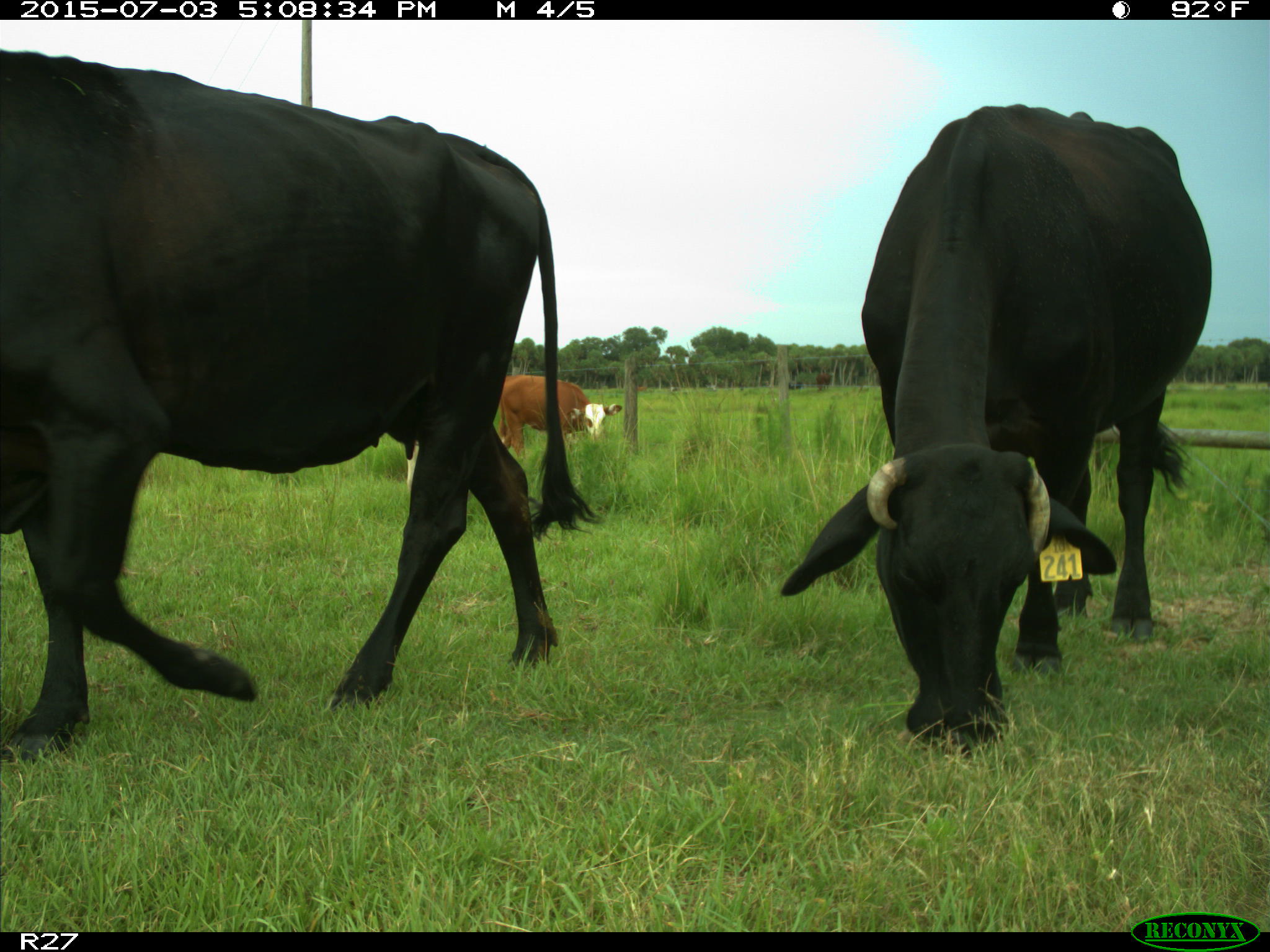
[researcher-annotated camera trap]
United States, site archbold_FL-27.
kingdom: Animalia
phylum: Chordata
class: Mammalia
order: Artiodactyla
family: Bovidae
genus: Bos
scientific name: Bos taurus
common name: domestic cow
Bos taurus (domestic cow).